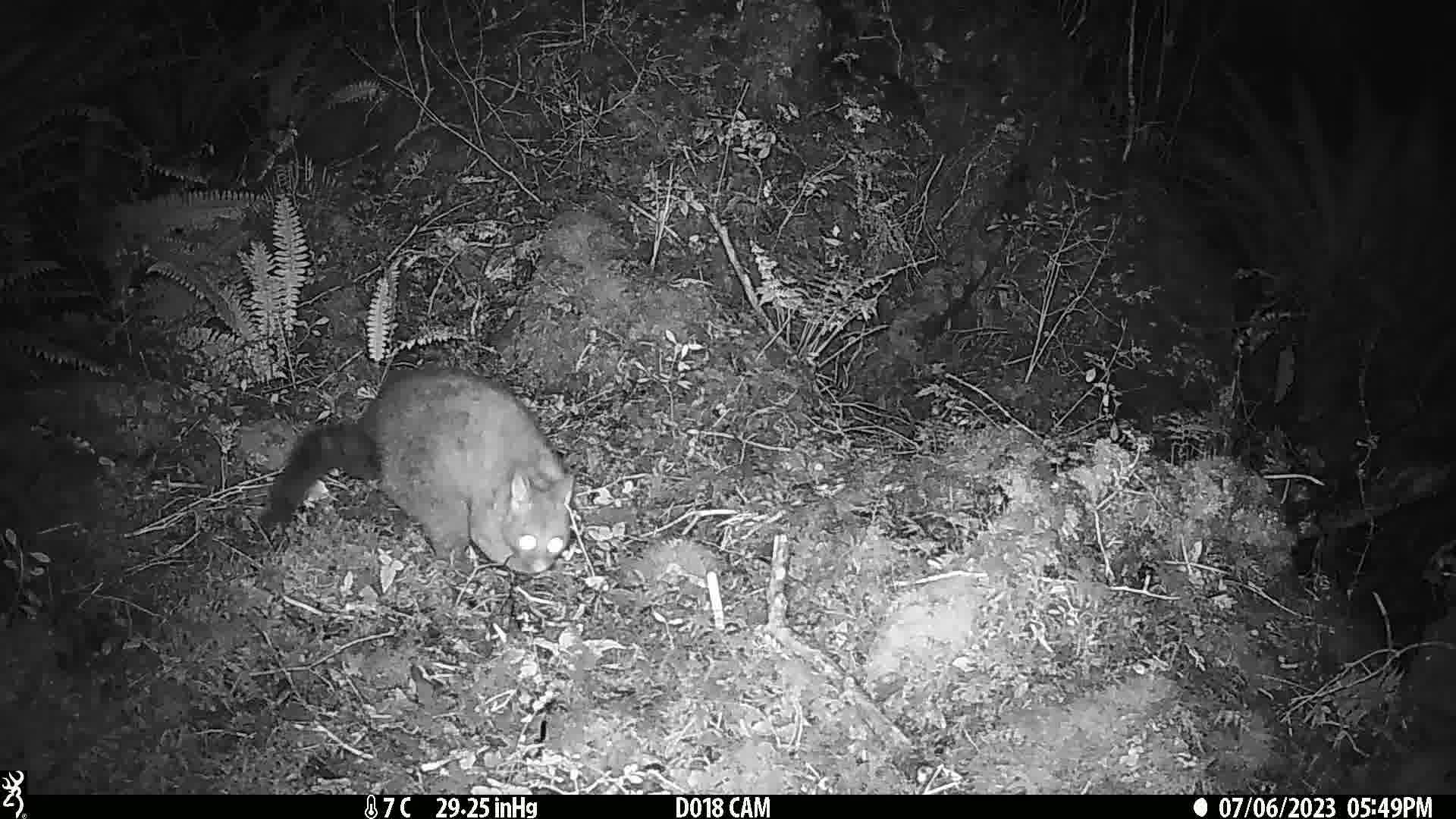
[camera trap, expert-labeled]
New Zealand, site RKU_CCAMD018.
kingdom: Animalia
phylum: Chordata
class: Mammalia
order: Diprotodontia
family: Phalangeridae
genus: Trichosurus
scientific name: Trichosurus vulpecula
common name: common brushtail possum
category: possum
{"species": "possum (common brushtail possum) (Trichosurus vulpecula)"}